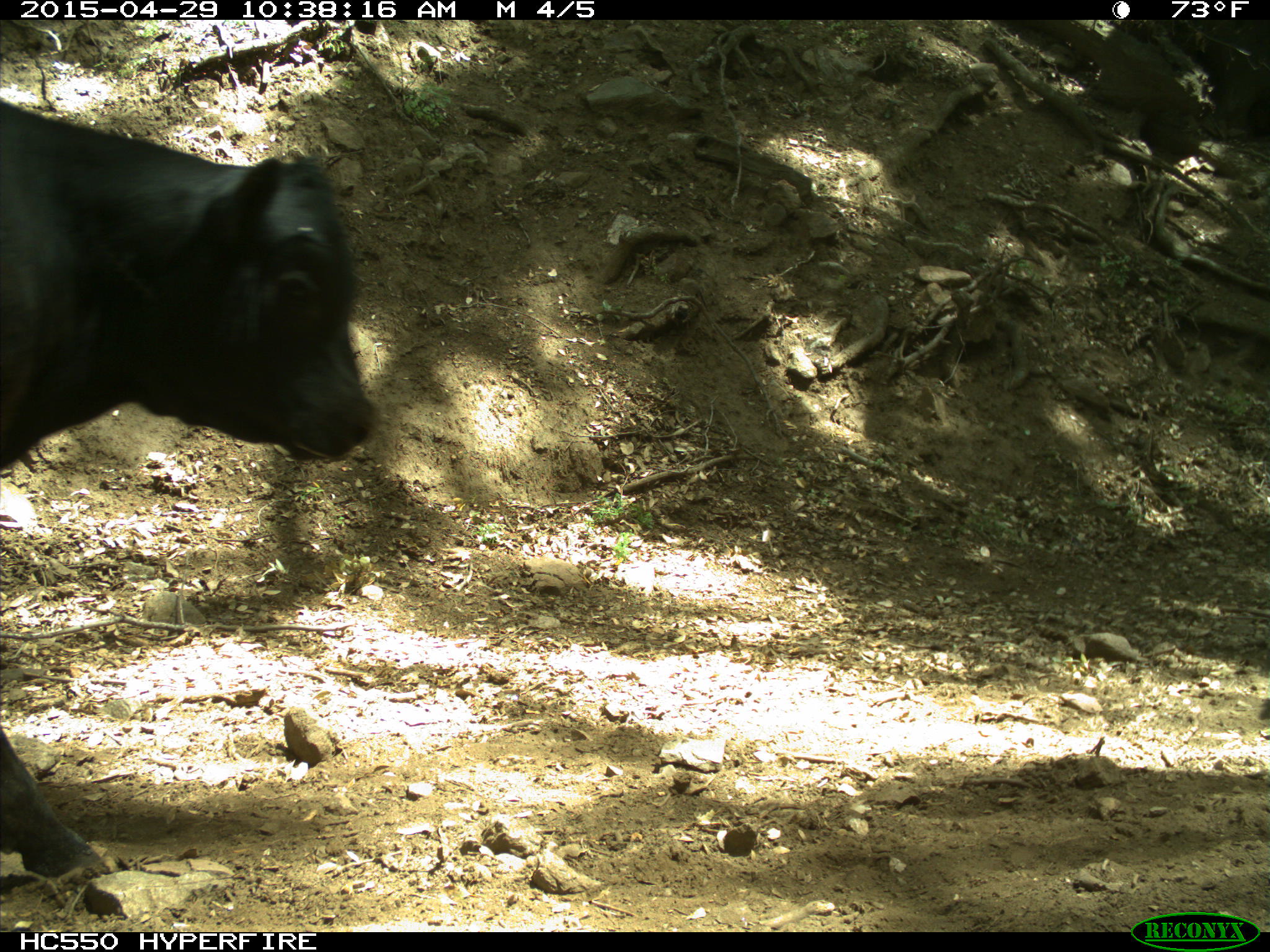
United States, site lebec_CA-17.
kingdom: Animalia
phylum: Chordata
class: Mammalia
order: Artiodactyla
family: Bovidae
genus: Bos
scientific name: Bos taurus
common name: domestic cow